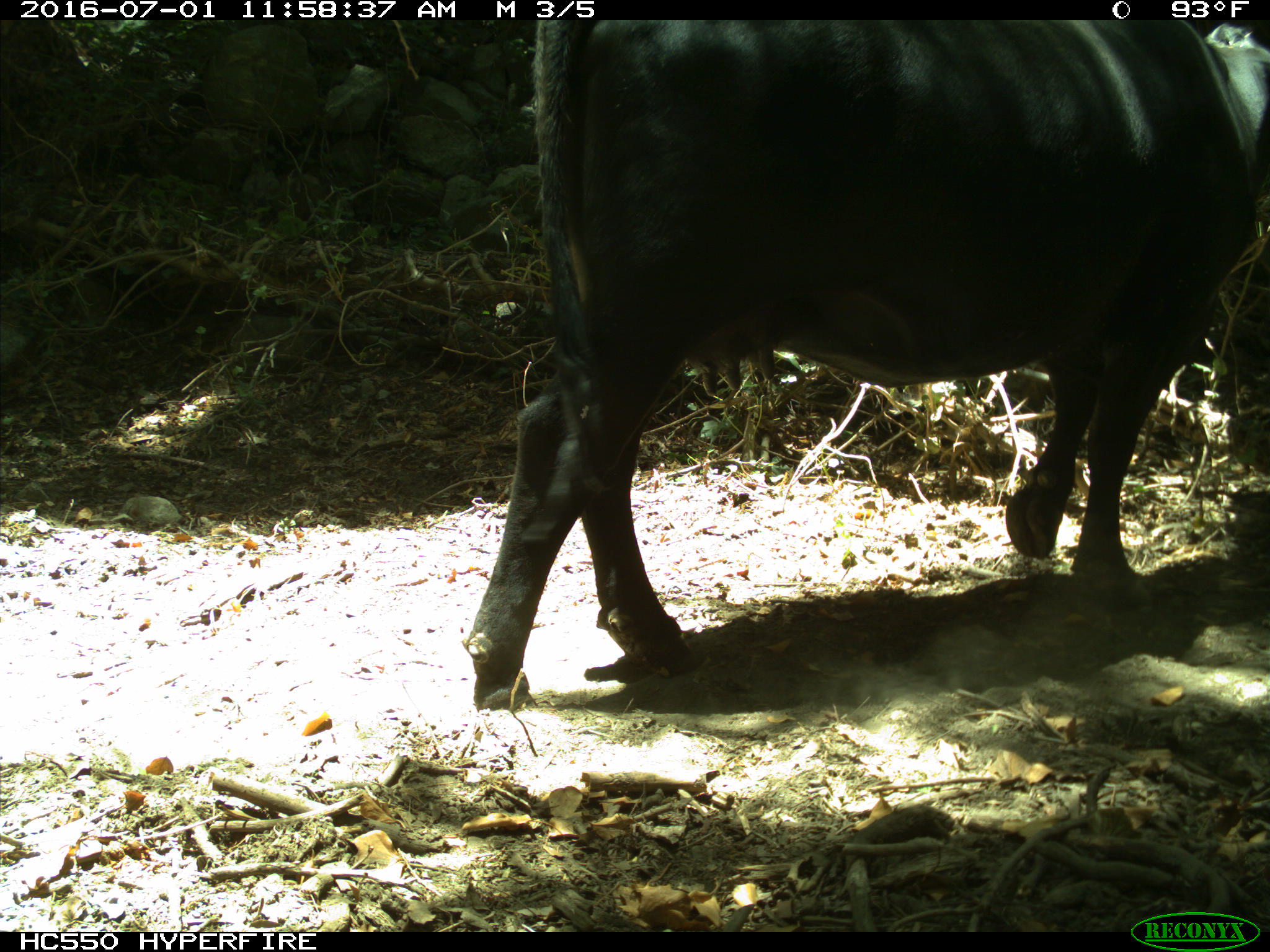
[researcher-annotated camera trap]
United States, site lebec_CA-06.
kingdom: Animalia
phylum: Chordata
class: Mammalia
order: Artiodactyla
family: Bovidae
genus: Bos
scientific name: Bos taurus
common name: domestic cow